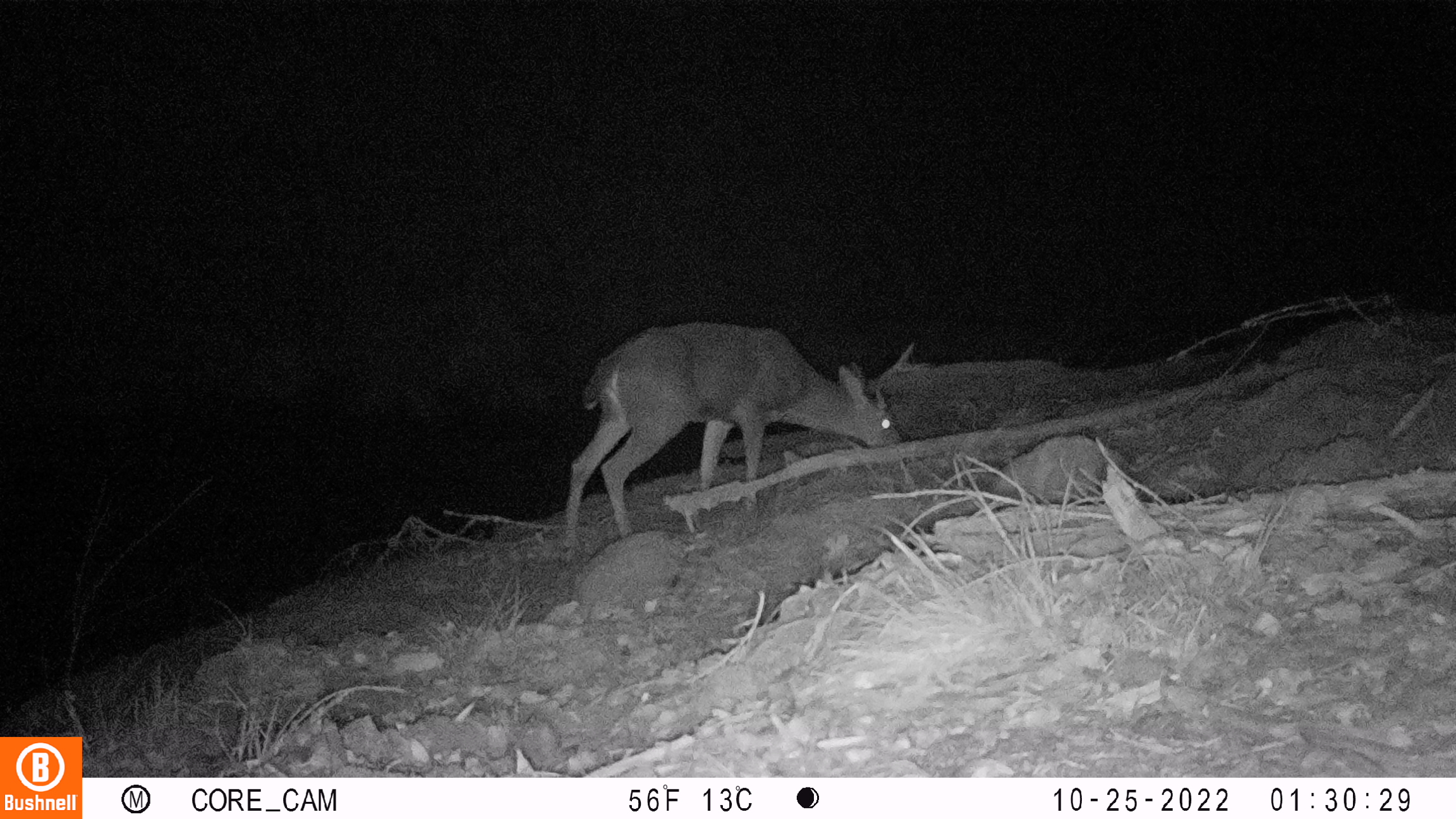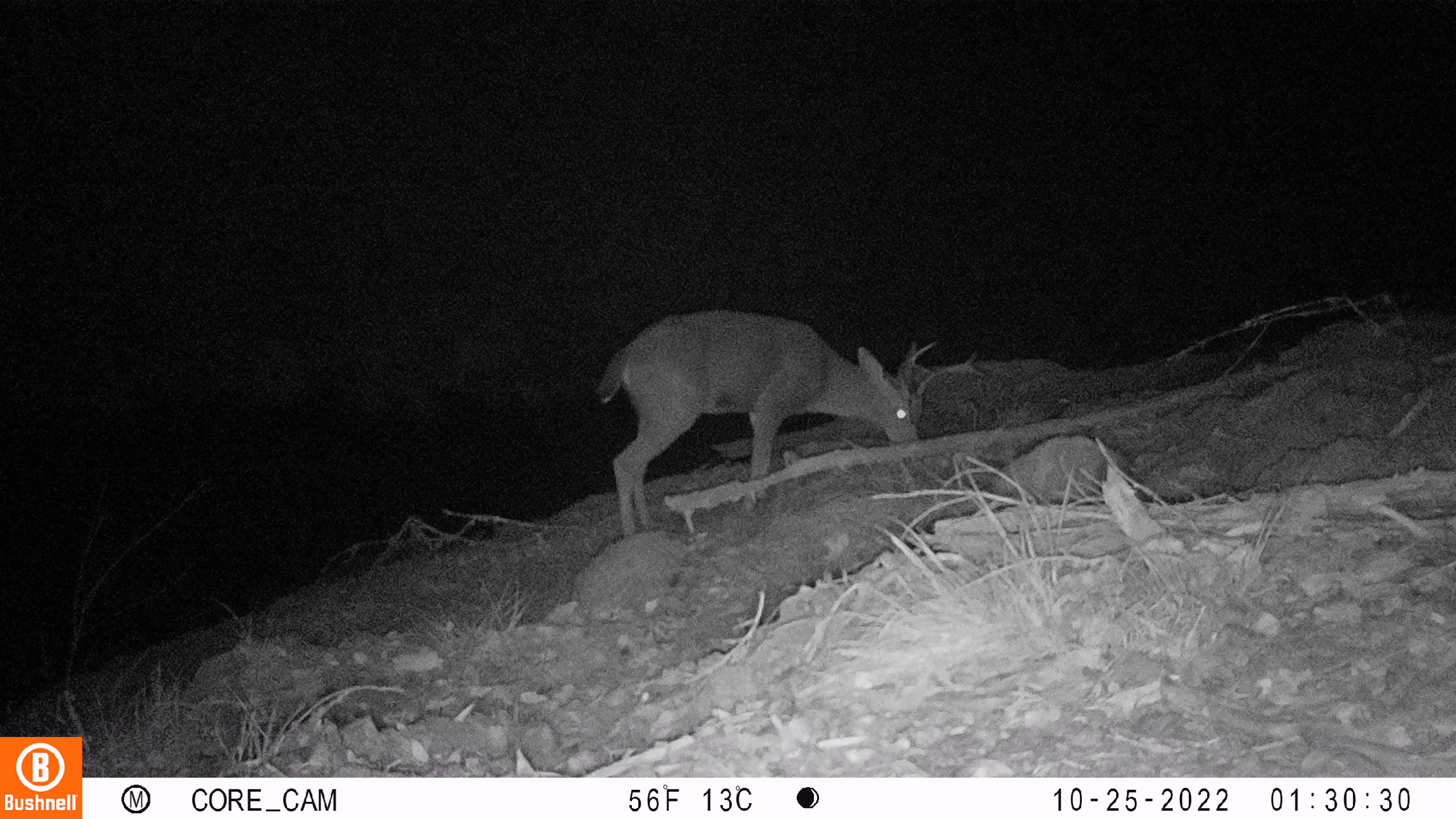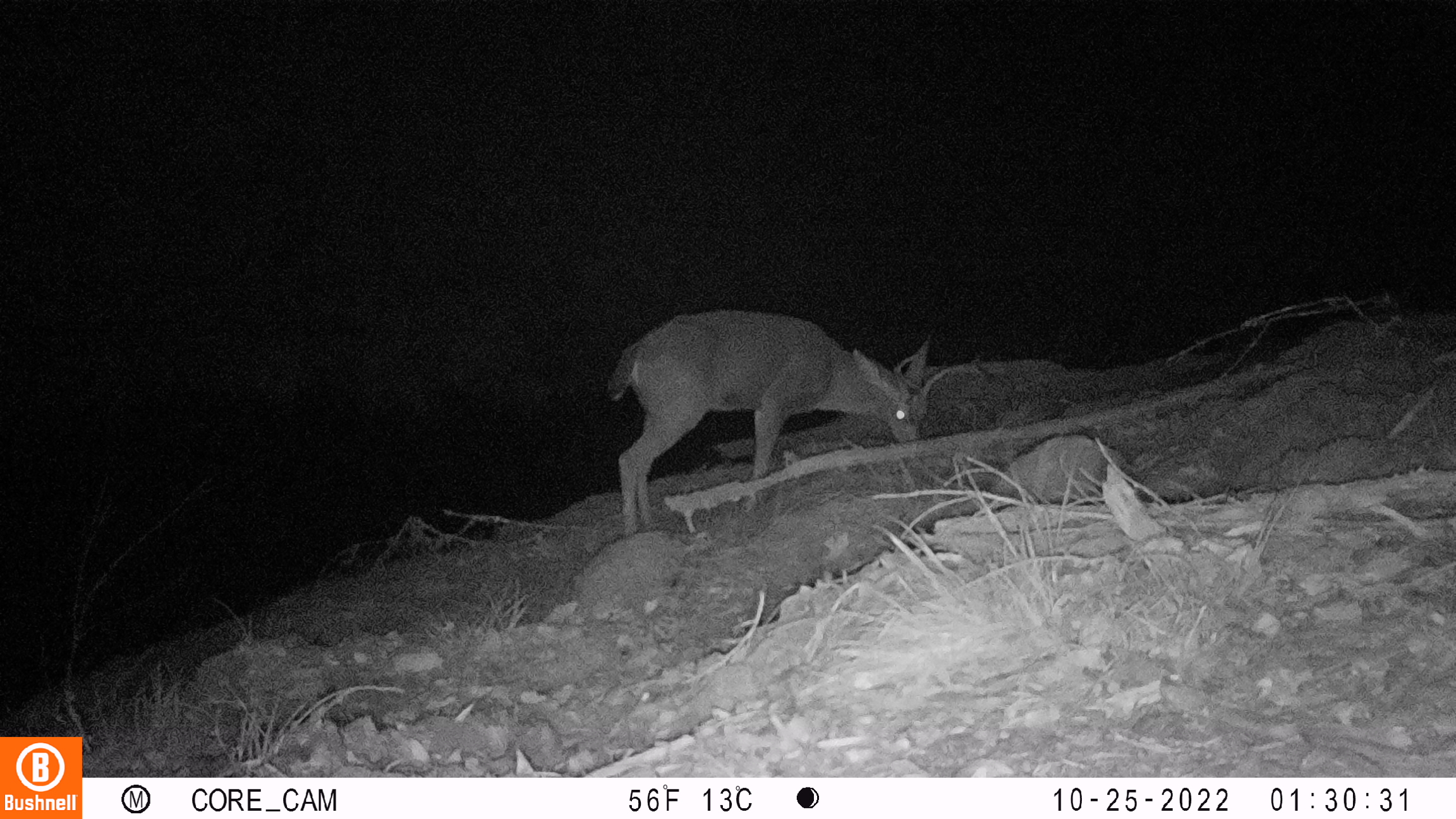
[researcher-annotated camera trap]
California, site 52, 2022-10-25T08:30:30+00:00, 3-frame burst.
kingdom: Animalia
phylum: Chordata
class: Mammalia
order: Artiodactyla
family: Cervidae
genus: Odocoileus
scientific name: Odocoileus hemionus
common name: mule deer